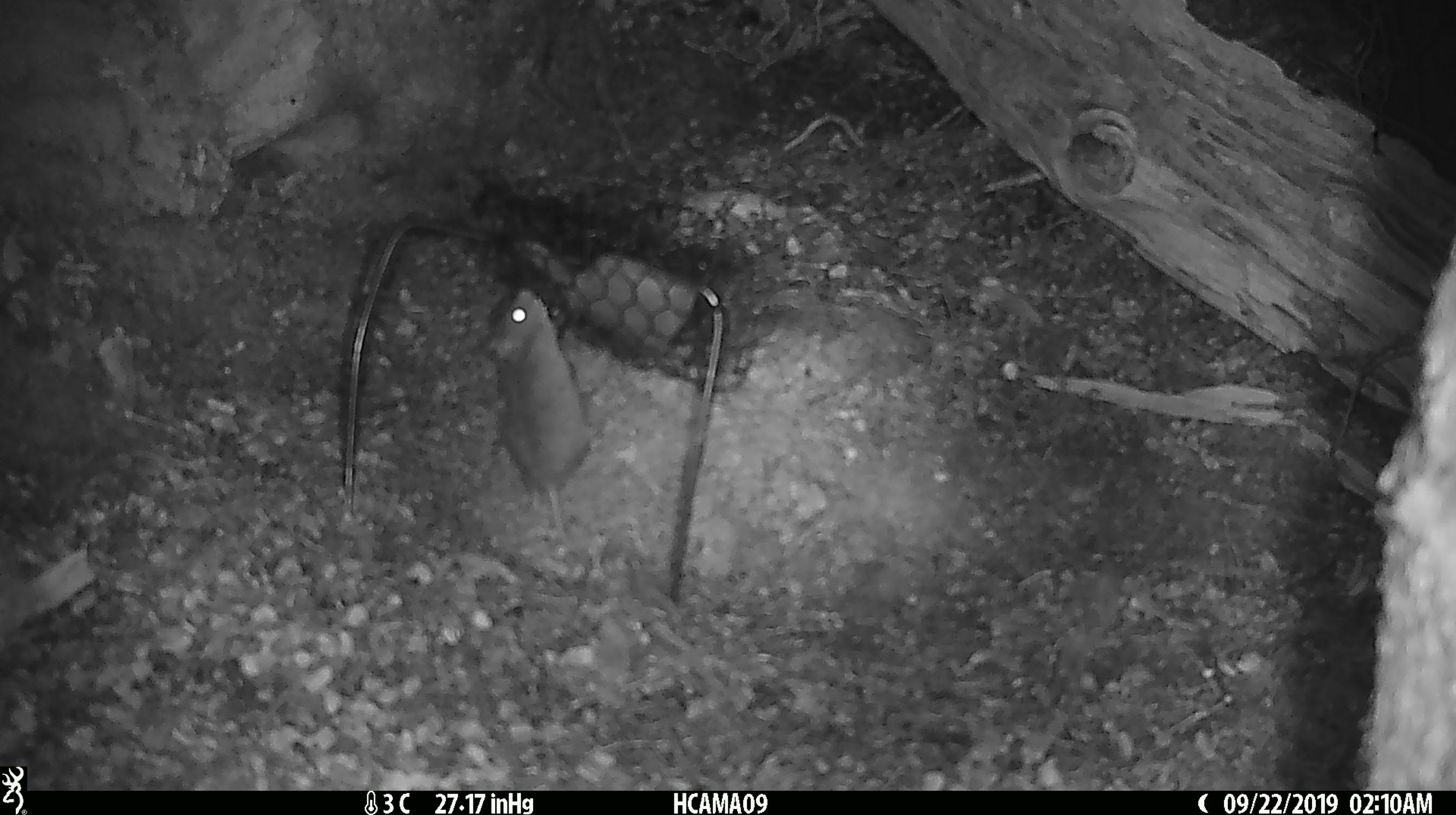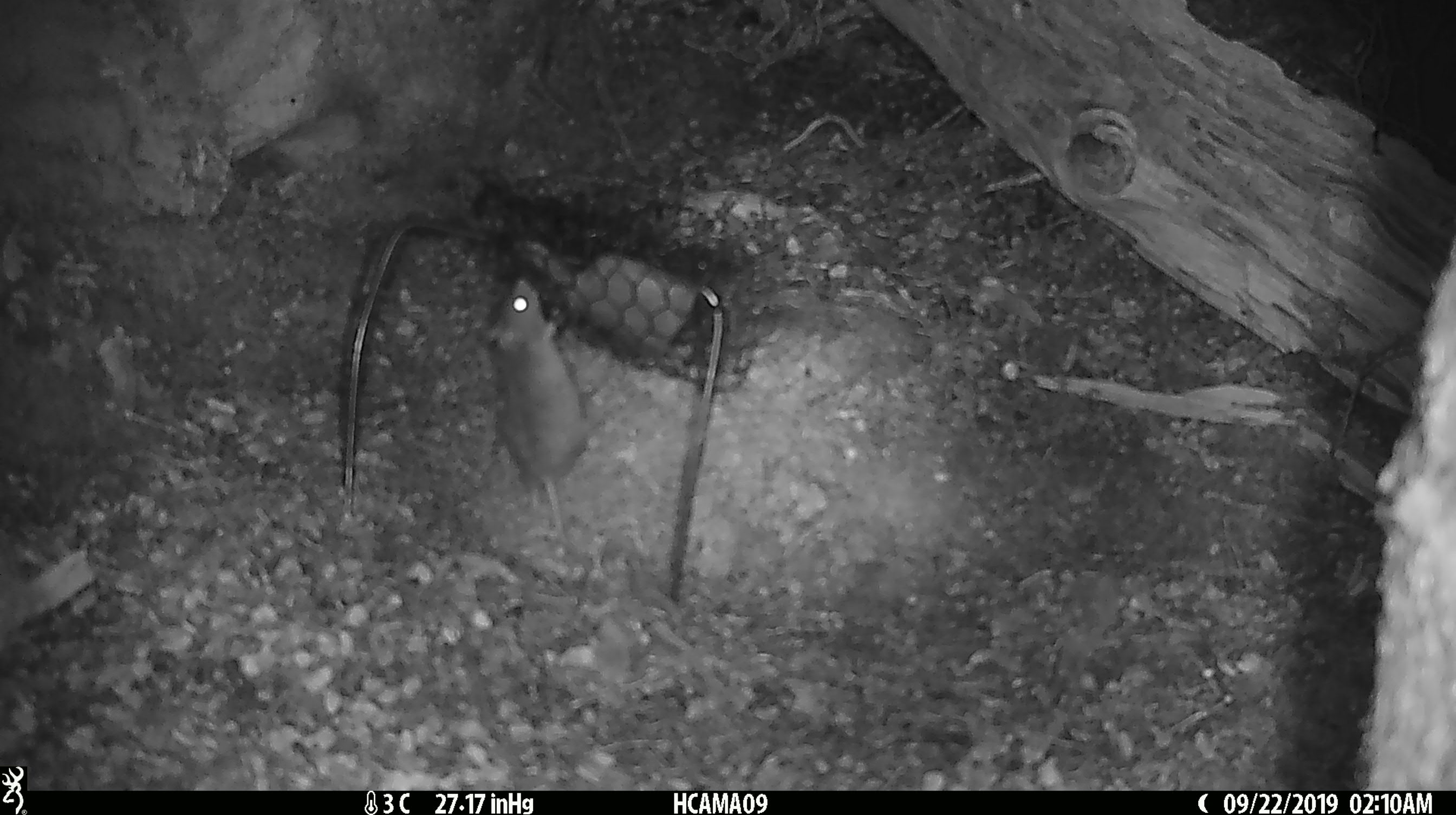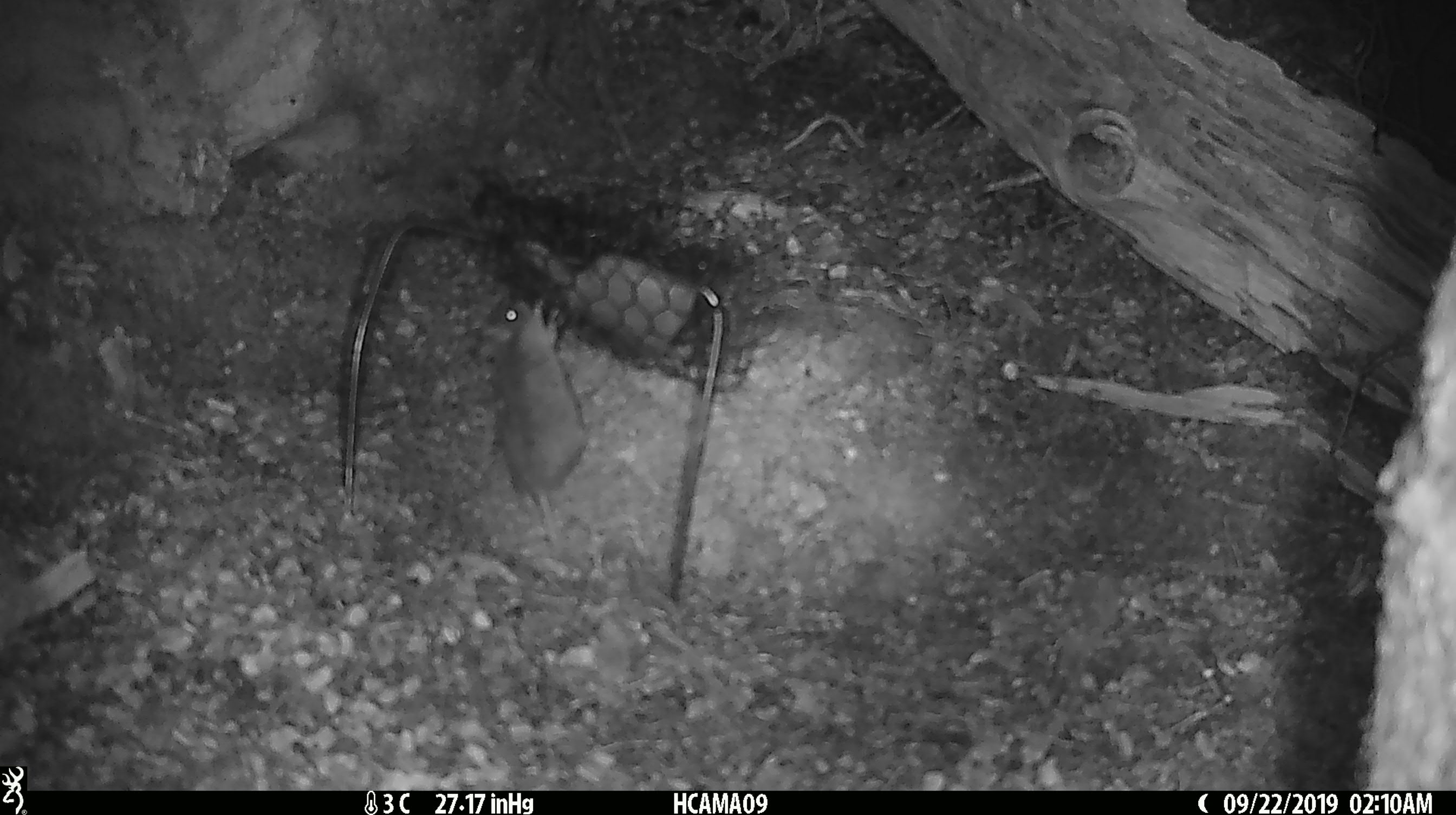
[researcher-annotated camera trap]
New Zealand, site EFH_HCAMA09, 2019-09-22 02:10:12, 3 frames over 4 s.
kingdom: Animalia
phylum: Chordata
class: Mammalia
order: Rodentia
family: Muridae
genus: Mus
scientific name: Mus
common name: mouse